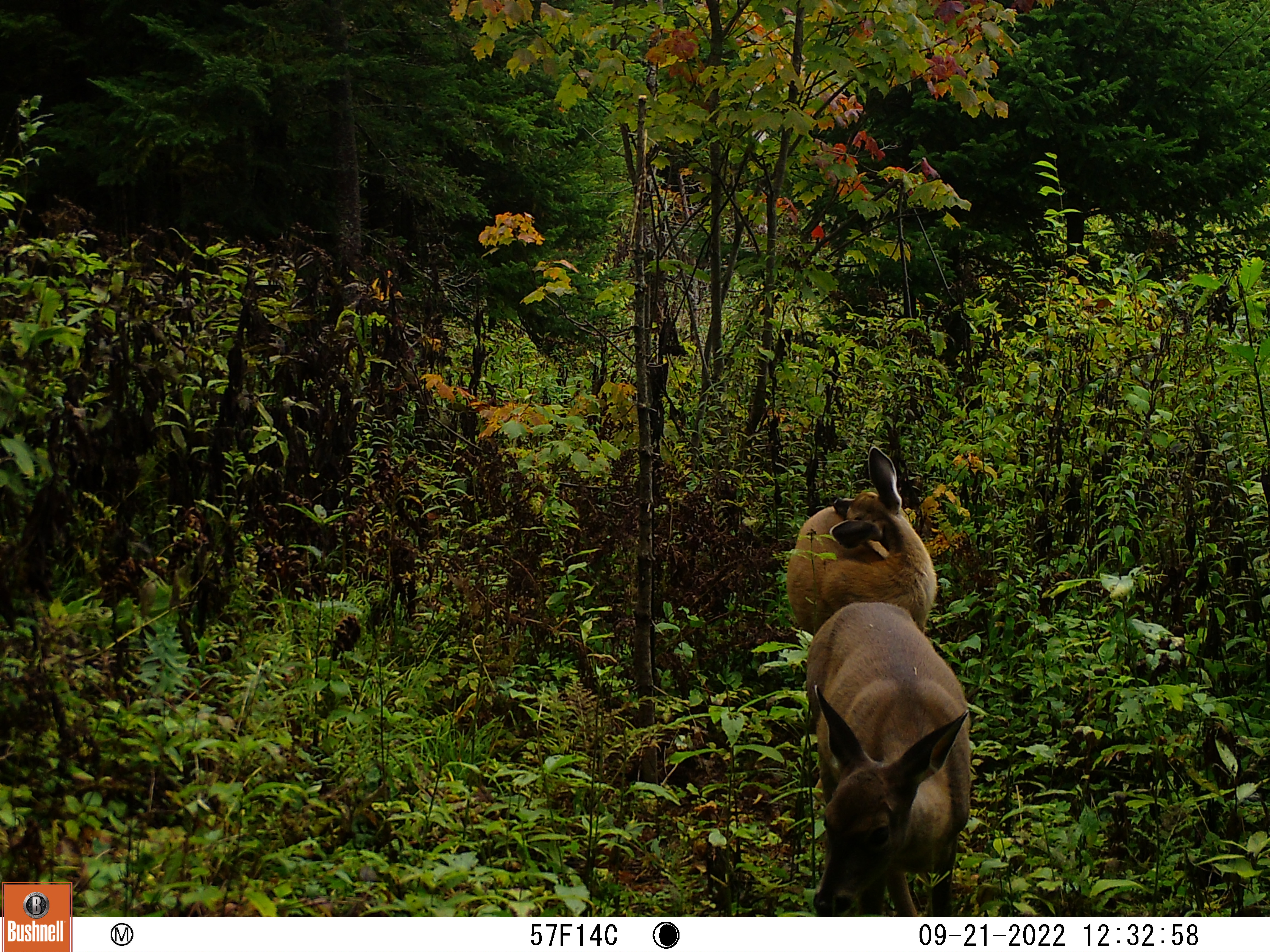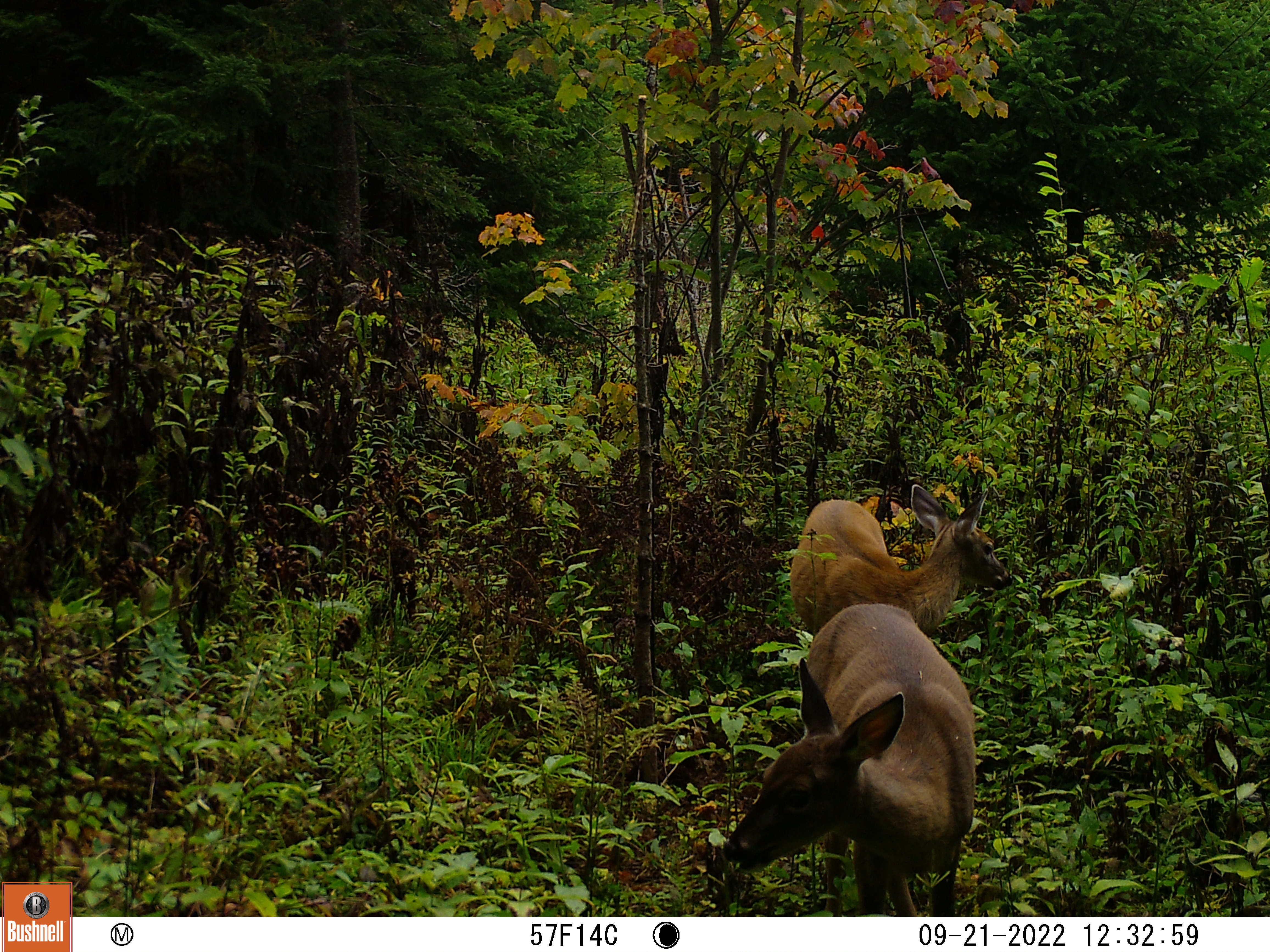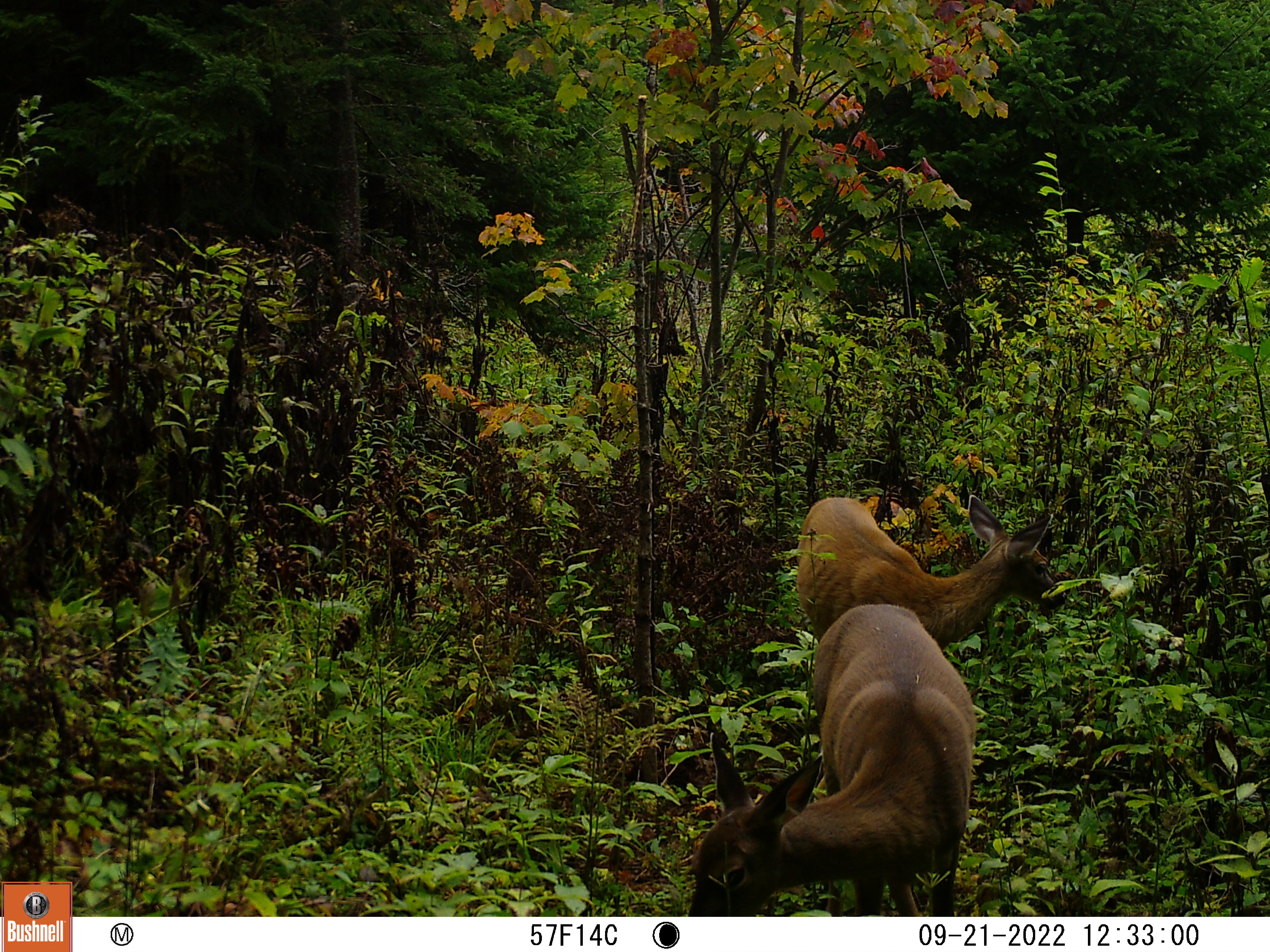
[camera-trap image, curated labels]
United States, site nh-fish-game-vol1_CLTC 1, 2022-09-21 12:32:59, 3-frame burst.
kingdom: Animalia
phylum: Chordata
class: Mammalia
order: Artiodactyla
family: Cervidae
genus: Odocoileus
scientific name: Odocoileus virginianus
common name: white-tailed deer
White-tailed deer (Odocoileus virginianus).